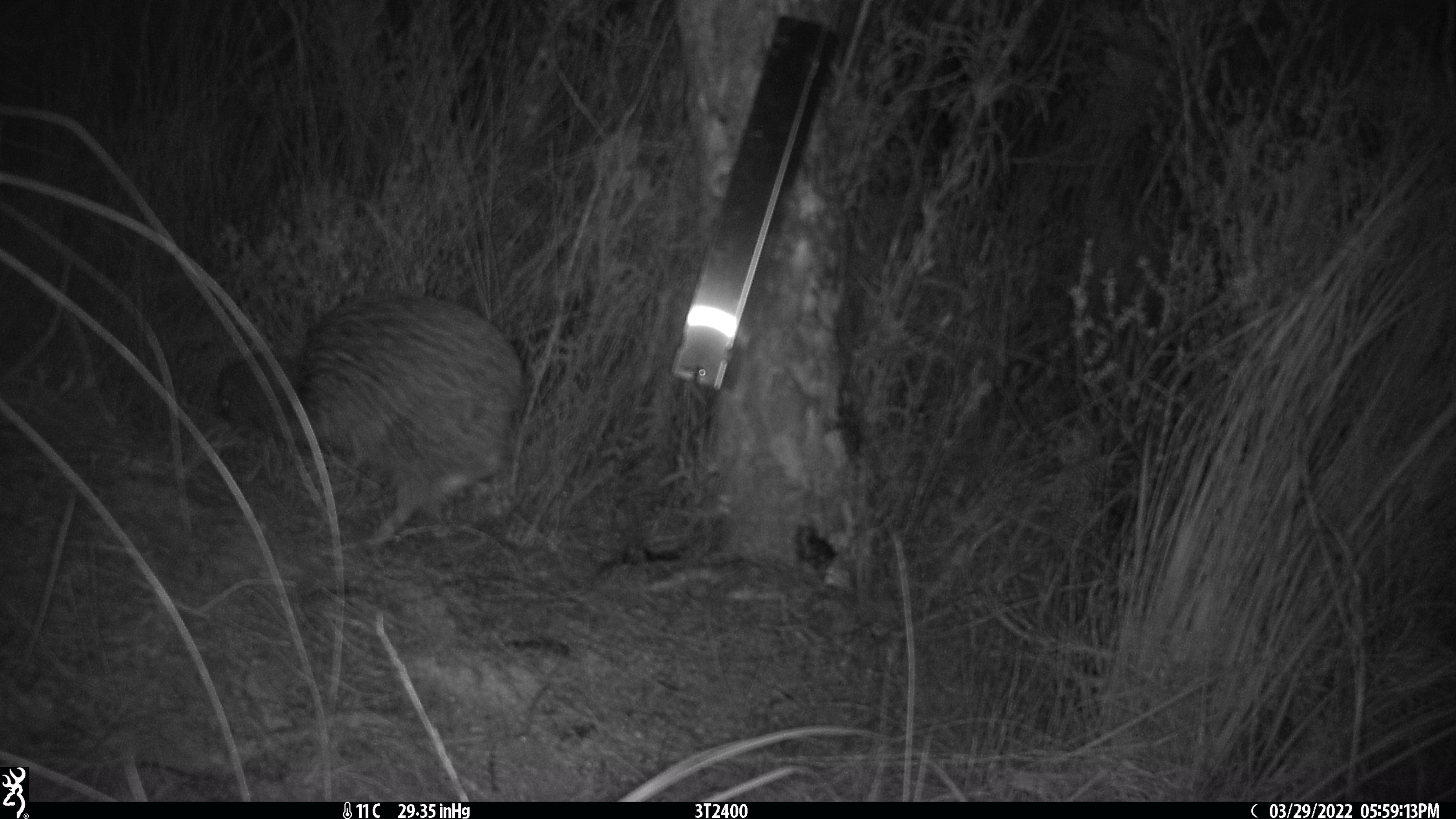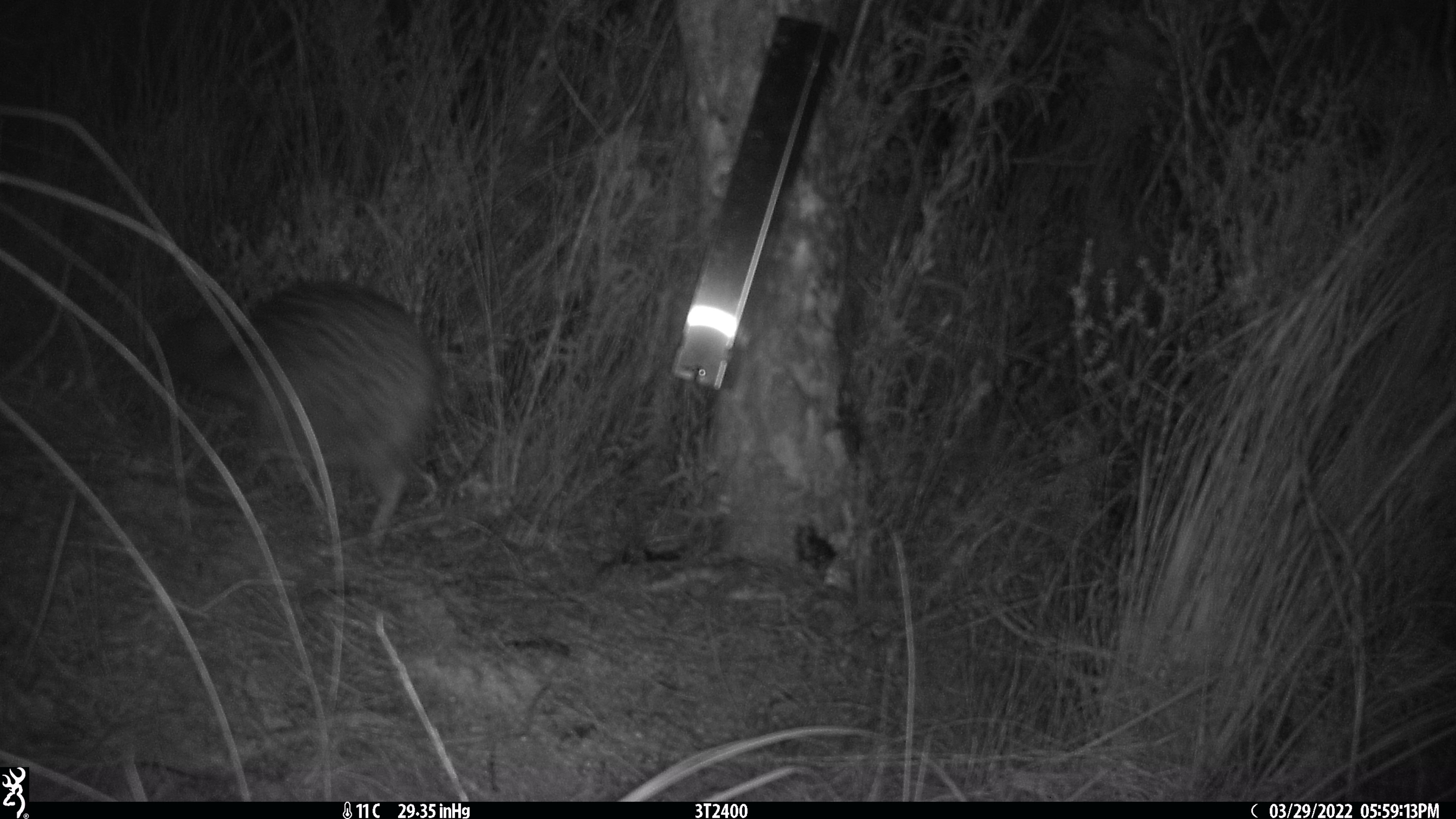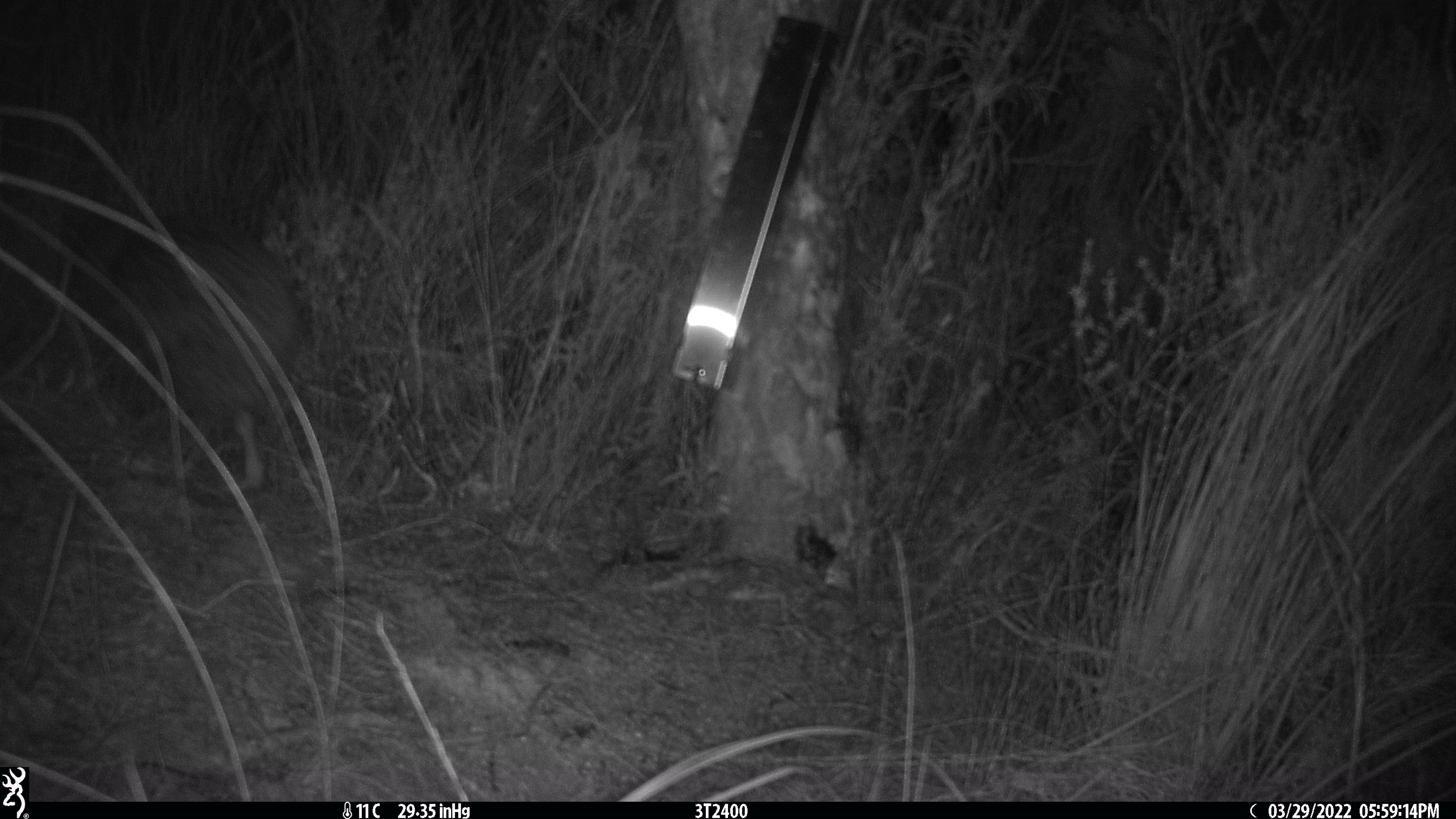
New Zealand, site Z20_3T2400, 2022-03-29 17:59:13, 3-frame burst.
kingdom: Animalia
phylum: Chordata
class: Aves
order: Apterygiformes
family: Apterygidae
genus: Apteryx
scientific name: Apteryx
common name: kiwi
Kiwi (Apteryx).